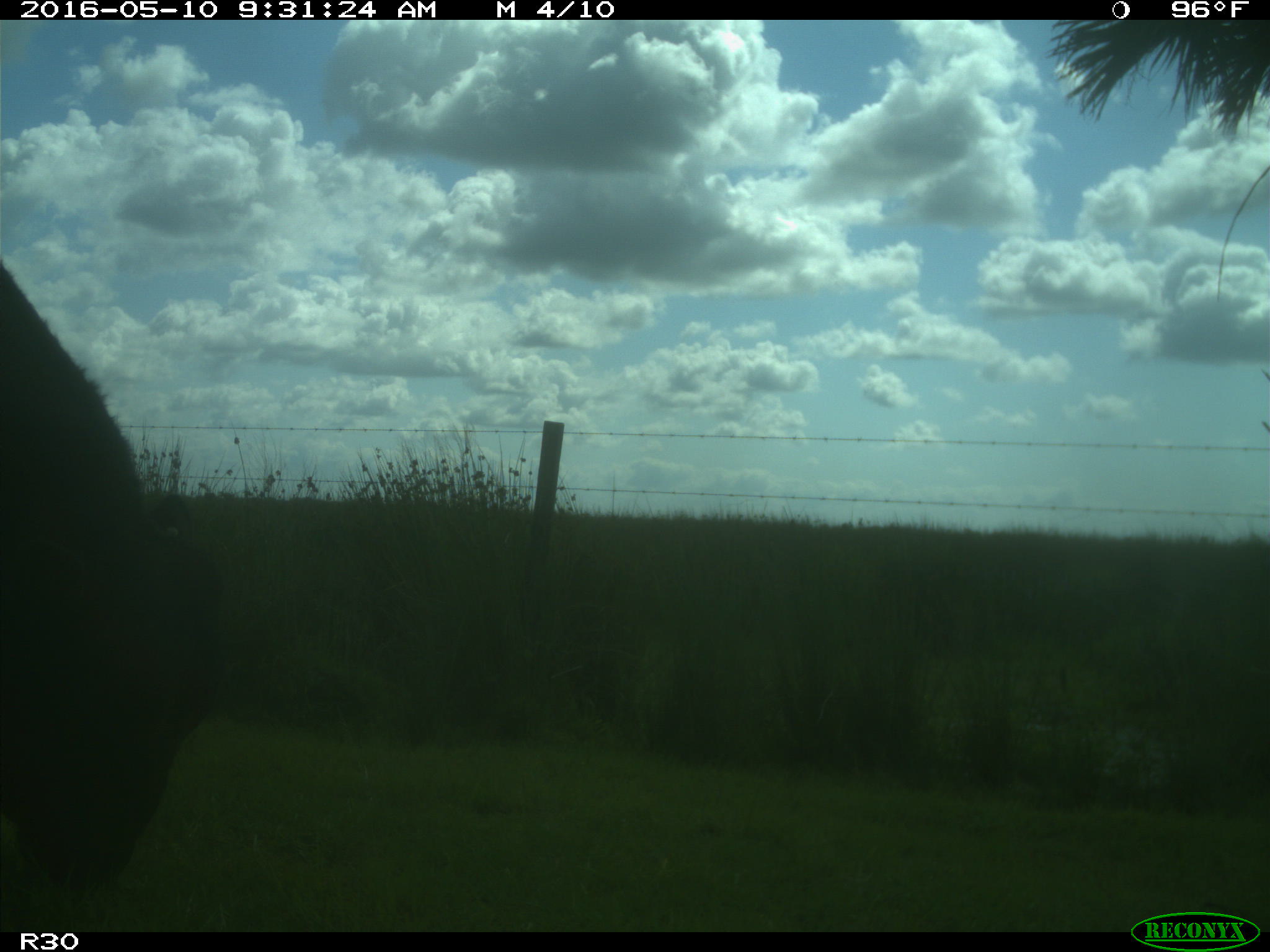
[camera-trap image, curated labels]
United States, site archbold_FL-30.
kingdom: Animalia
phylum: Chordata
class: Mammalia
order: Artiodactyla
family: Bovidae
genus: Bos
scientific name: Bos taurus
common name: domestic cow